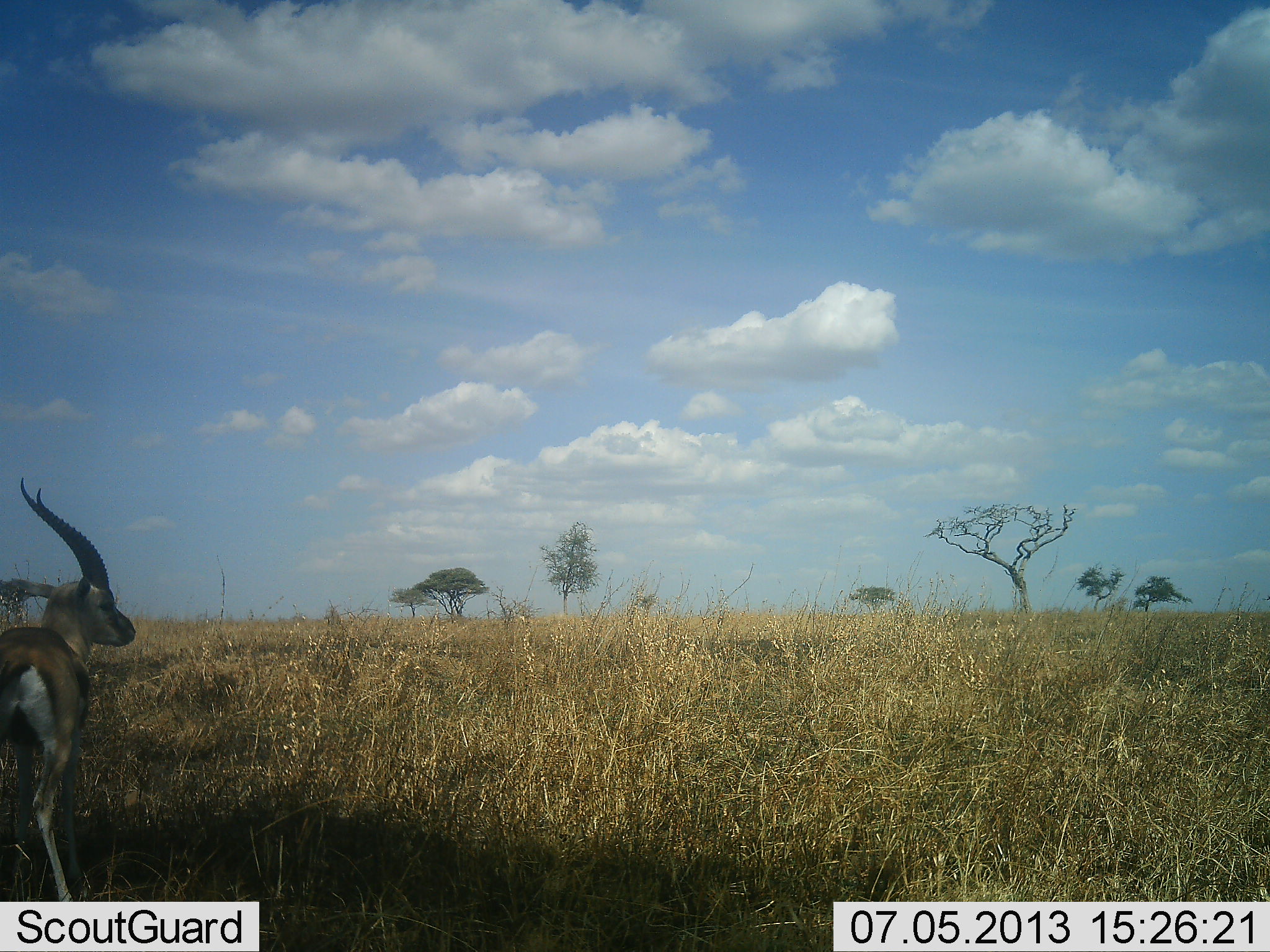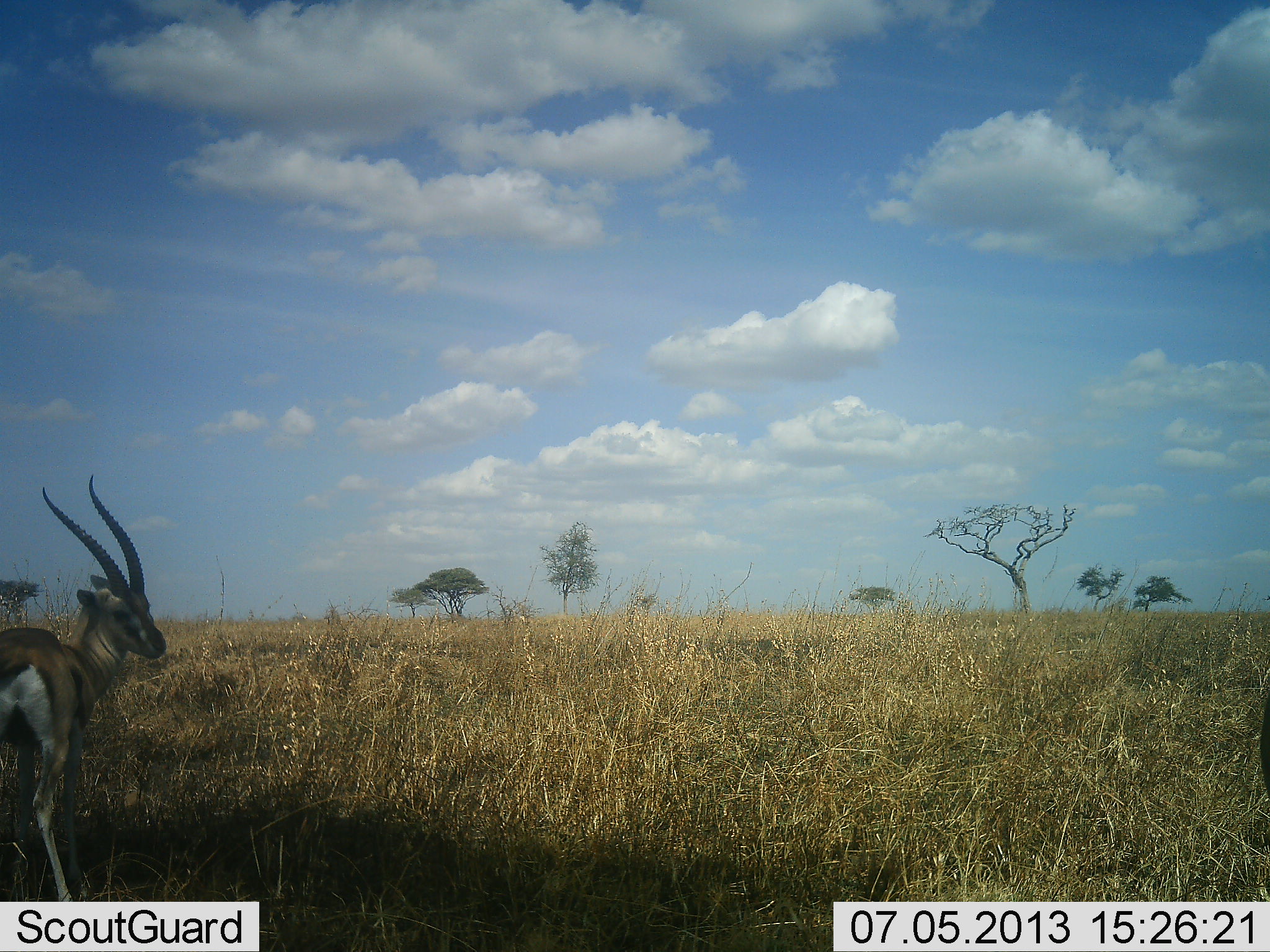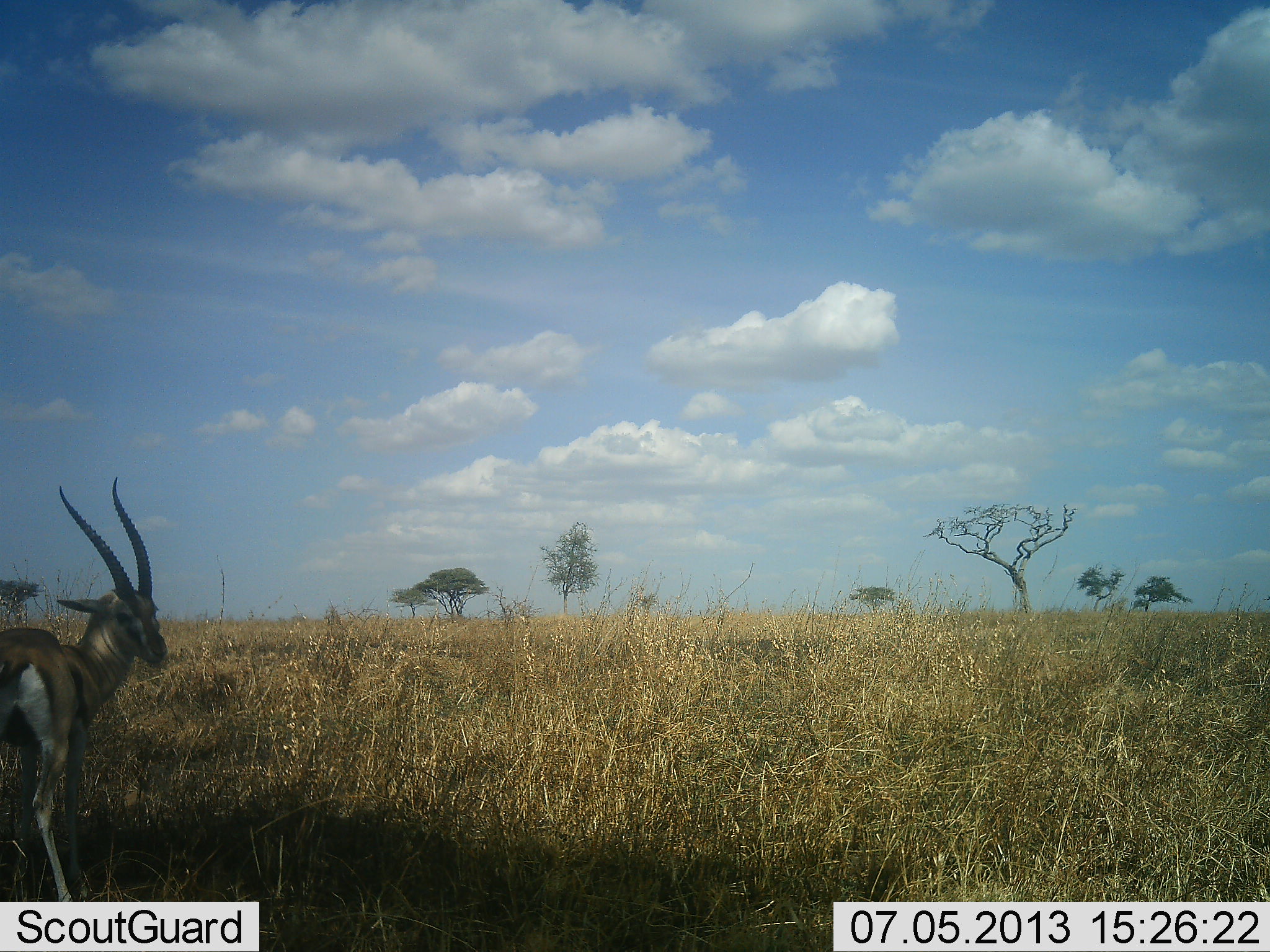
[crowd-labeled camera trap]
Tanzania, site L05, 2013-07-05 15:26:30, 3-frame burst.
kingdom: Animalia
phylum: Chordata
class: Mammalia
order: Artiodactyla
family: Bovidae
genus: Eudorcas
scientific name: Eudorcas thomsonii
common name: thomson's gazelle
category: gazellethomsons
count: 1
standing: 87%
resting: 7%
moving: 10%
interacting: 3%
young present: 0%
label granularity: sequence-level